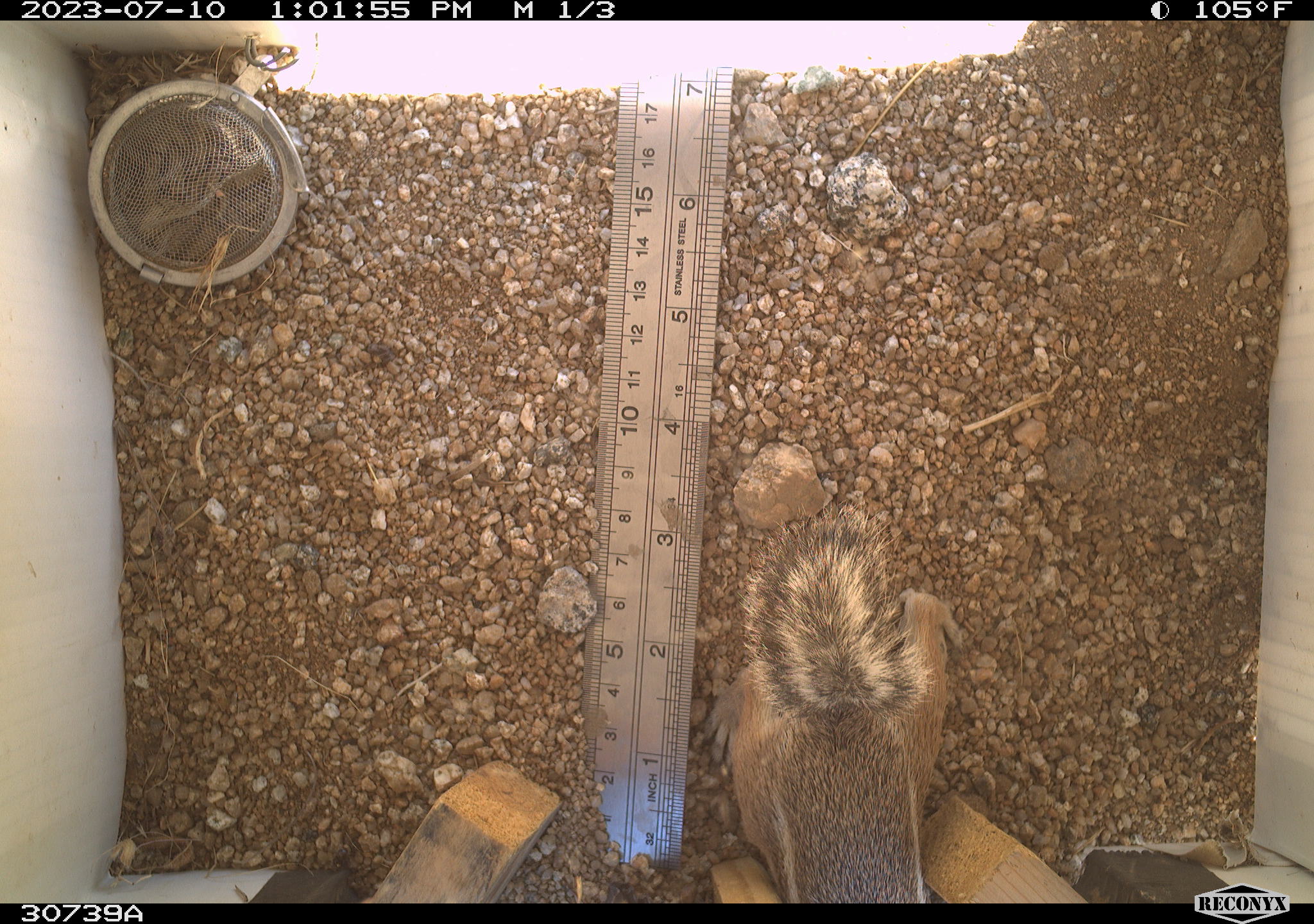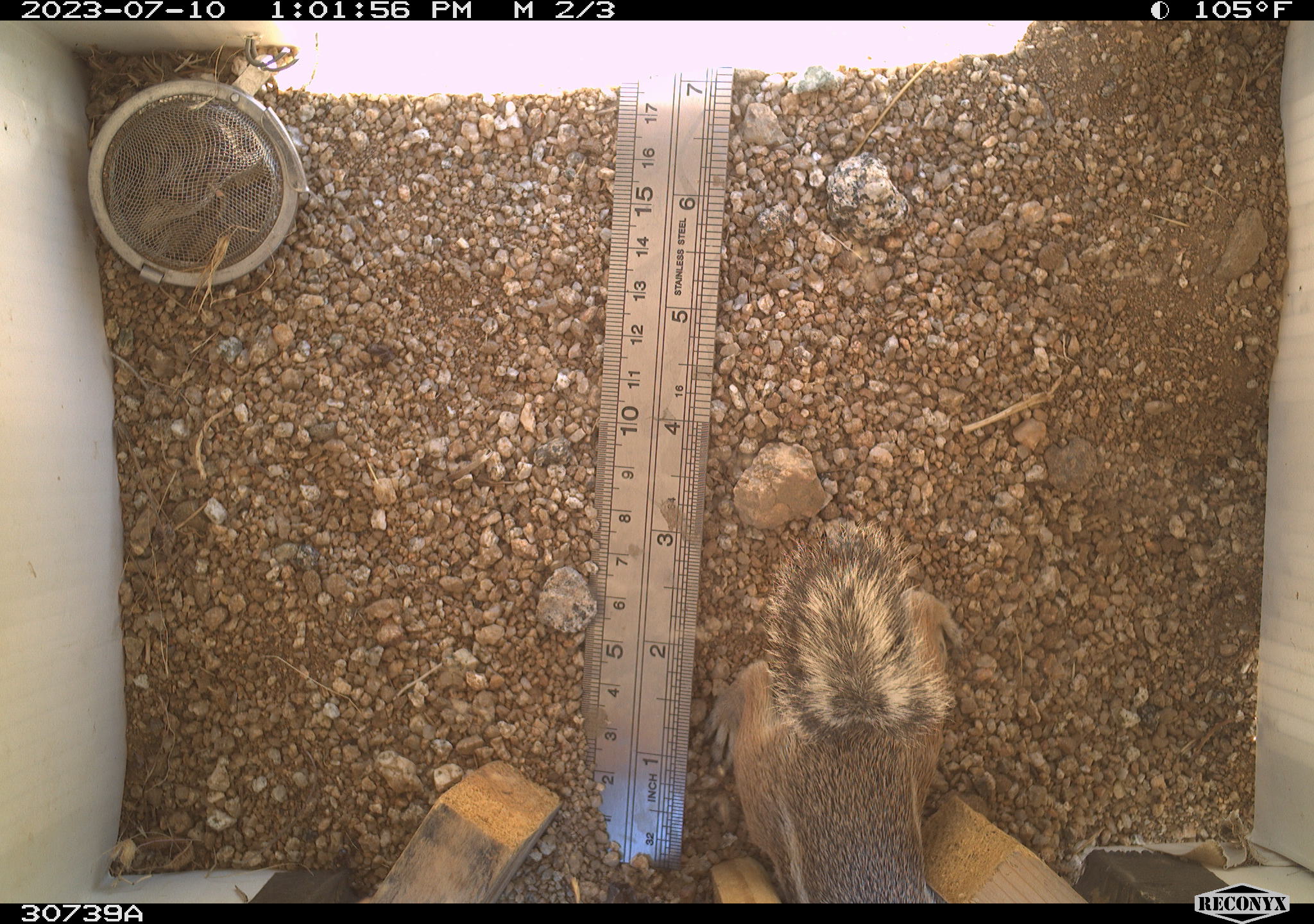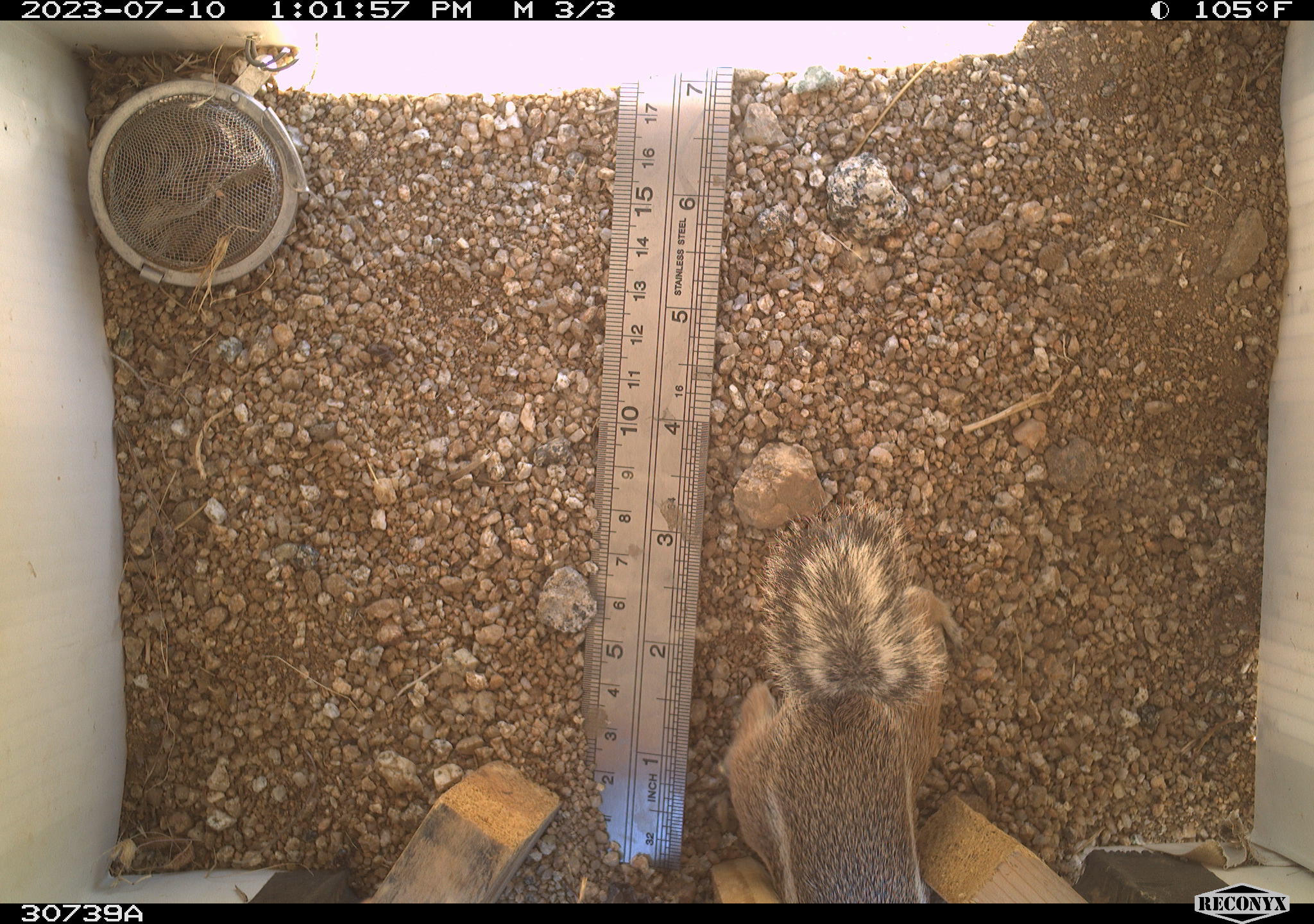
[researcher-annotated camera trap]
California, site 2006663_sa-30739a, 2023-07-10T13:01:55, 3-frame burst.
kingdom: Animalia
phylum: Chordata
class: Mammalia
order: Rodentia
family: Sciuridae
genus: Ammospermophilus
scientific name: Ammospermophilus leucurus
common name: white-tailed antelope squirrel